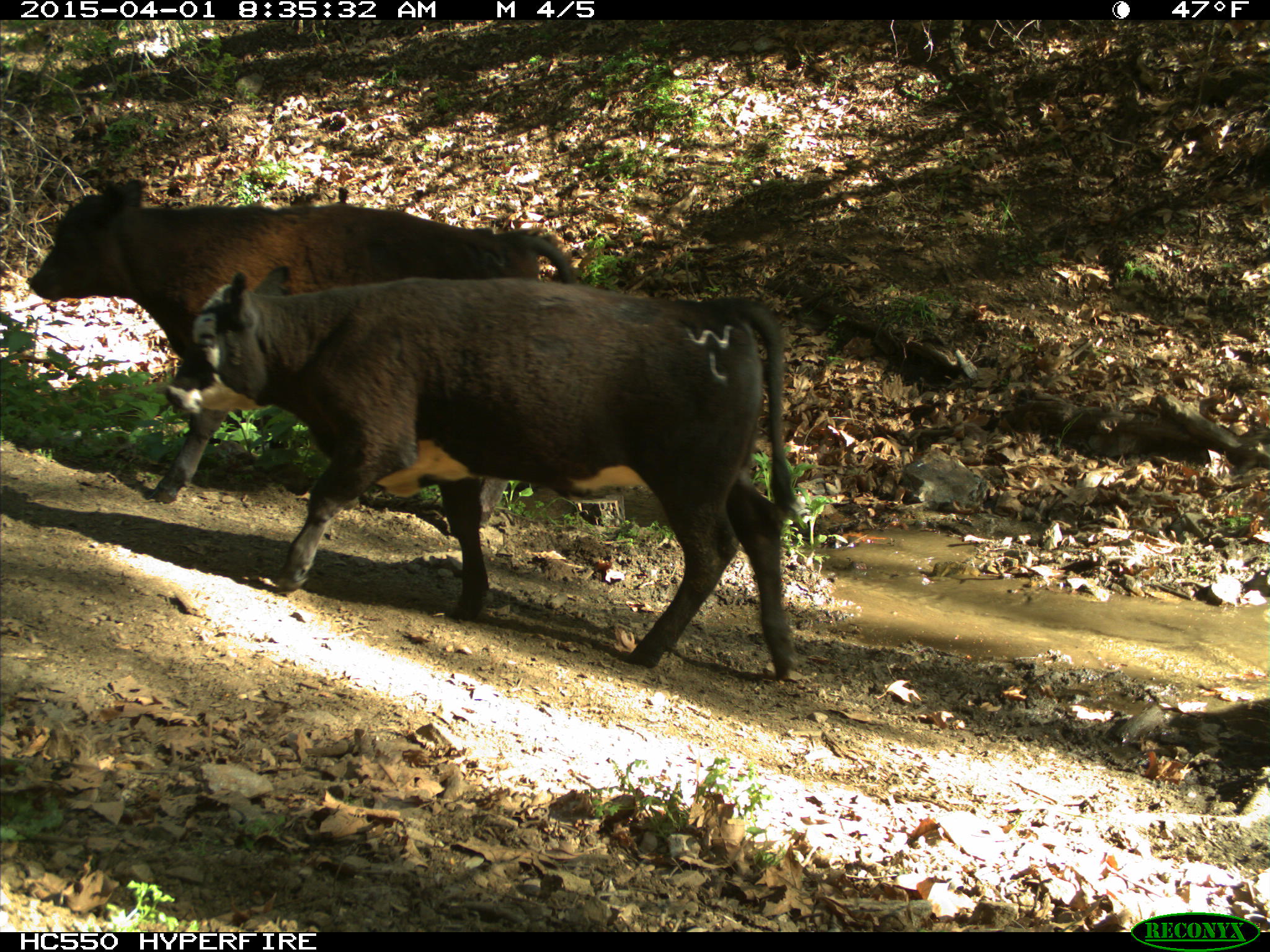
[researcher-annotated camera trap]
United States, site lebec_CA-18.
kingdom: Animalia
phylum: Chordata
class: Mammalia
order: Artiodactyla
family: Bovidae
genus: Bos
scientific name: Bos taurus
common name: domestic cow